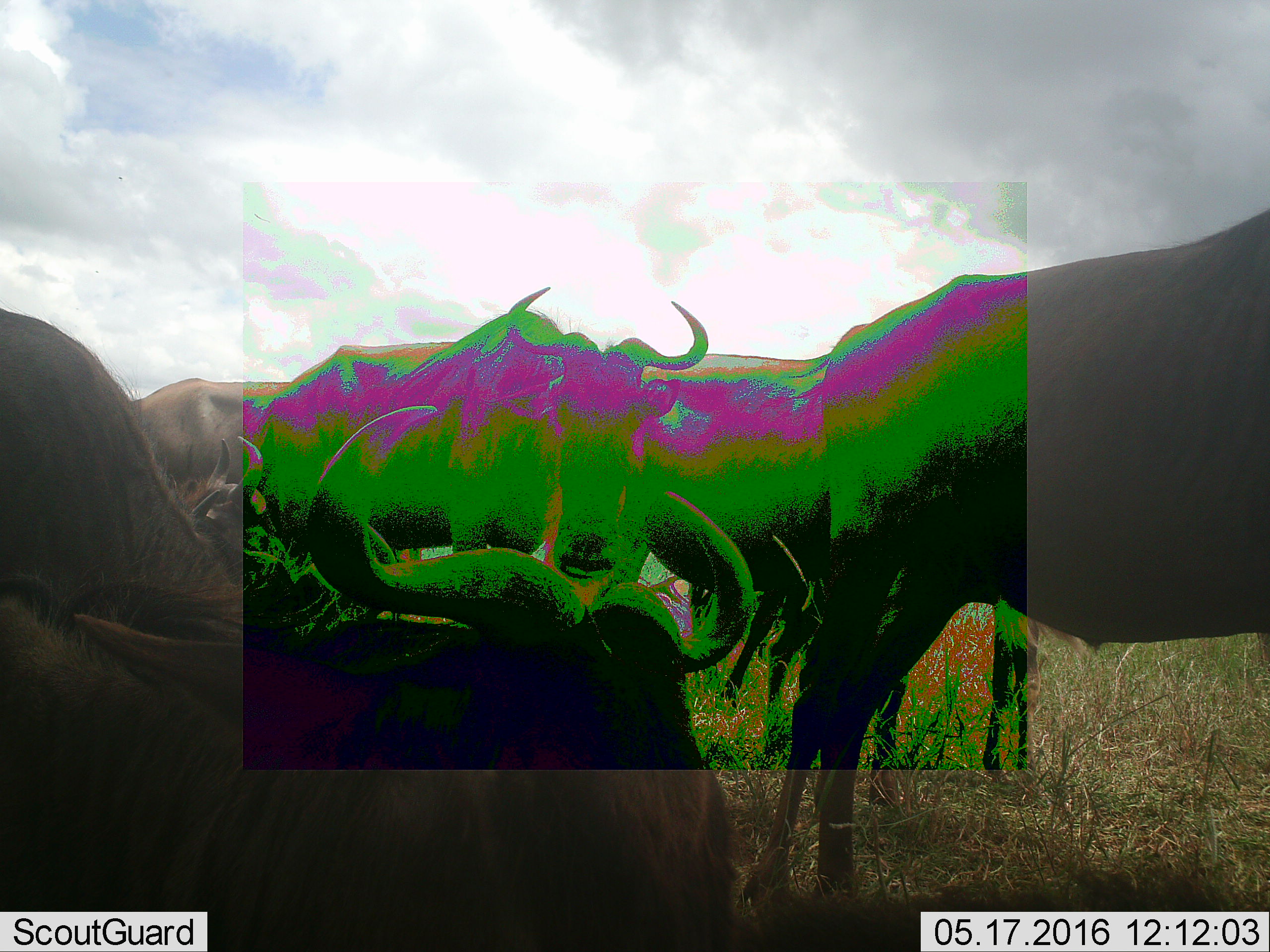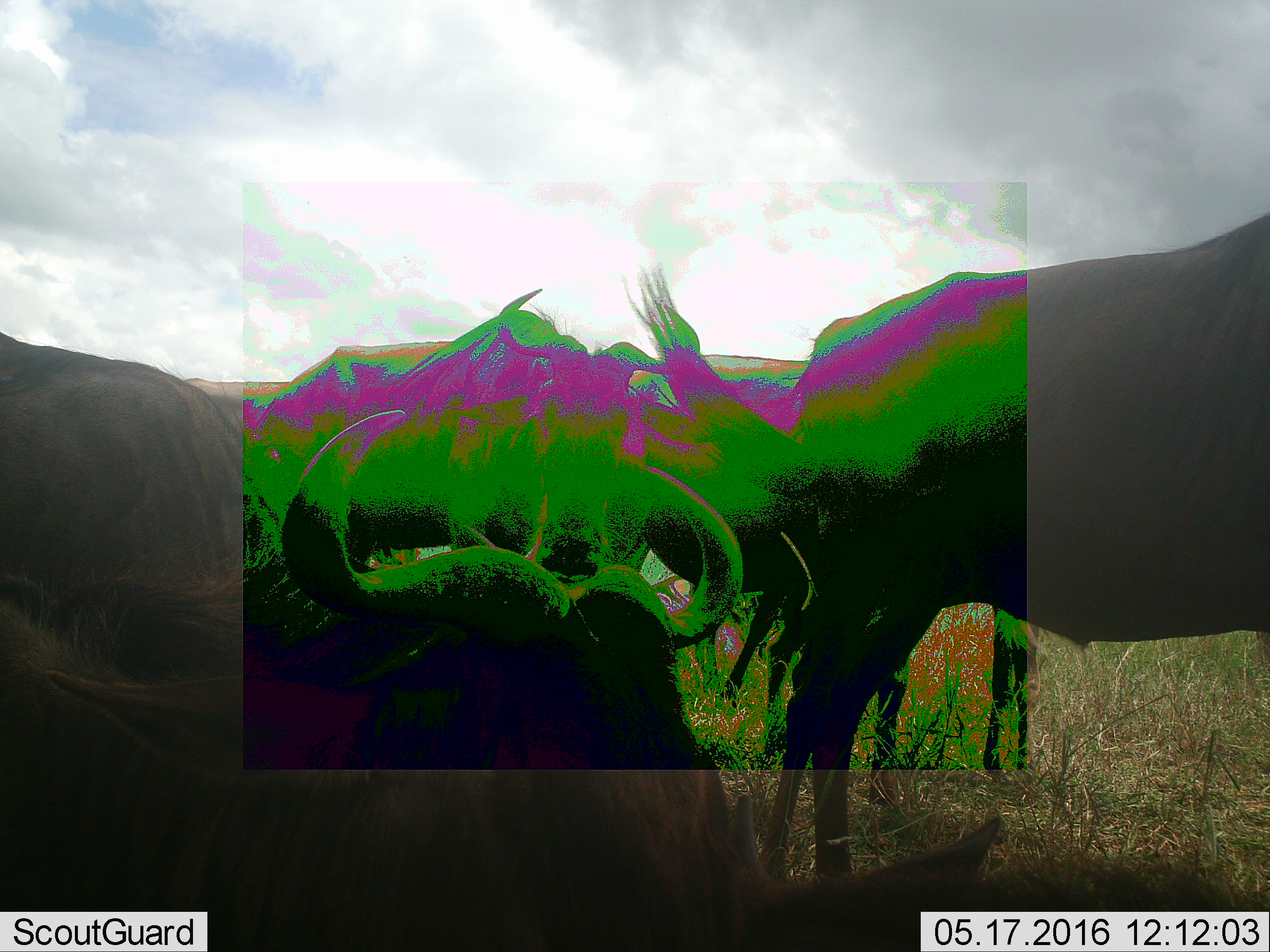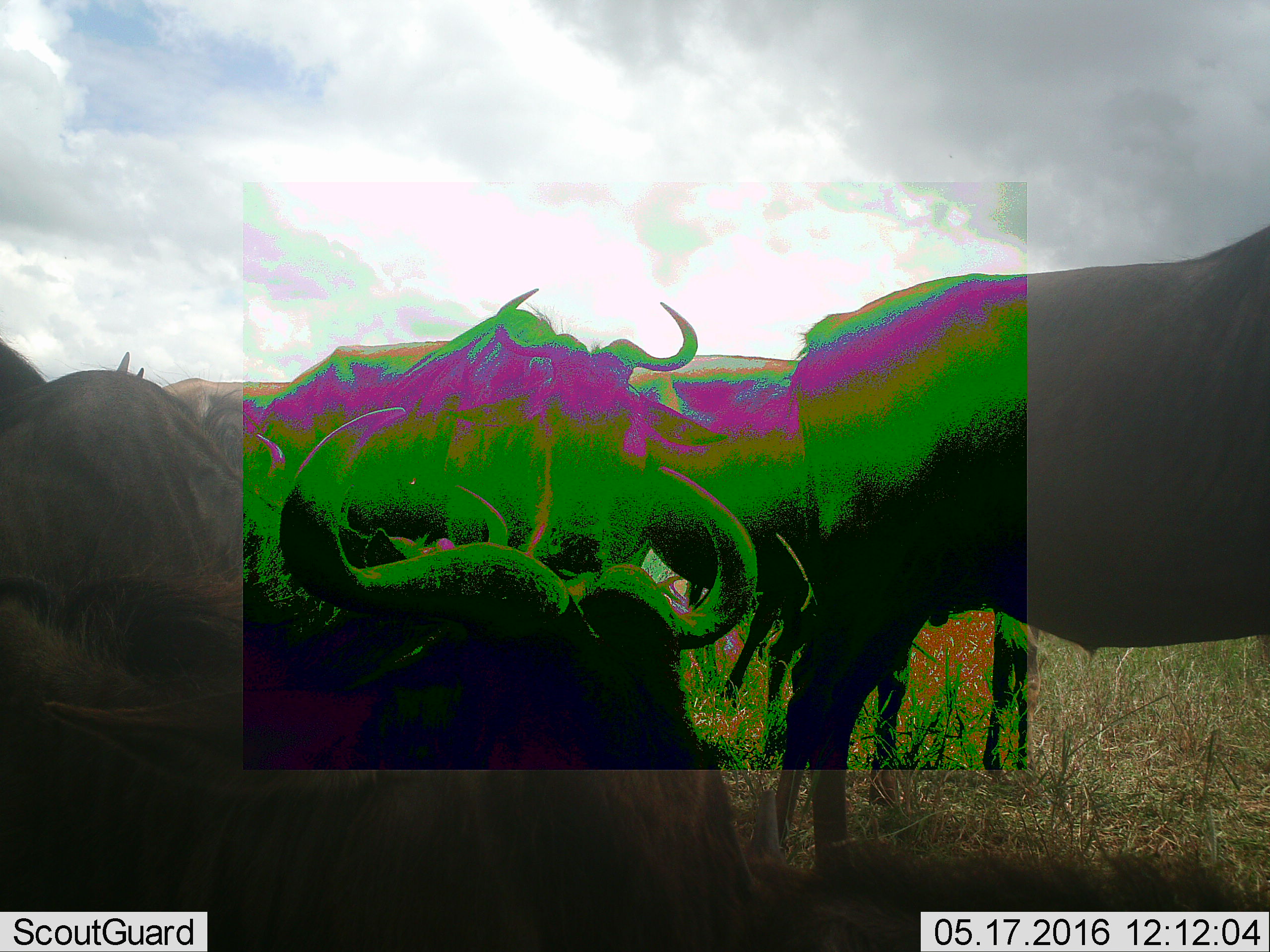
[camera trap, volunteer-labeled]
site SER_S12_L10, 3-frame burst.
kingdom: Animalia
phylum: Chordata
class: Mammalia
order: Artiodactyla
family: Bovidae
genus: Connochaetes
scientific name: Connochaetes taurinus taurinus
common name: blue wildebeest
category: wildebeestblue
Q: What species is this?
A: Wildebeestblue (blue wildebeest) (Connochaetes taurinus taurinus).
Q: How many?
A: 7.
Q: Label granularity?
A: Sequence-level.